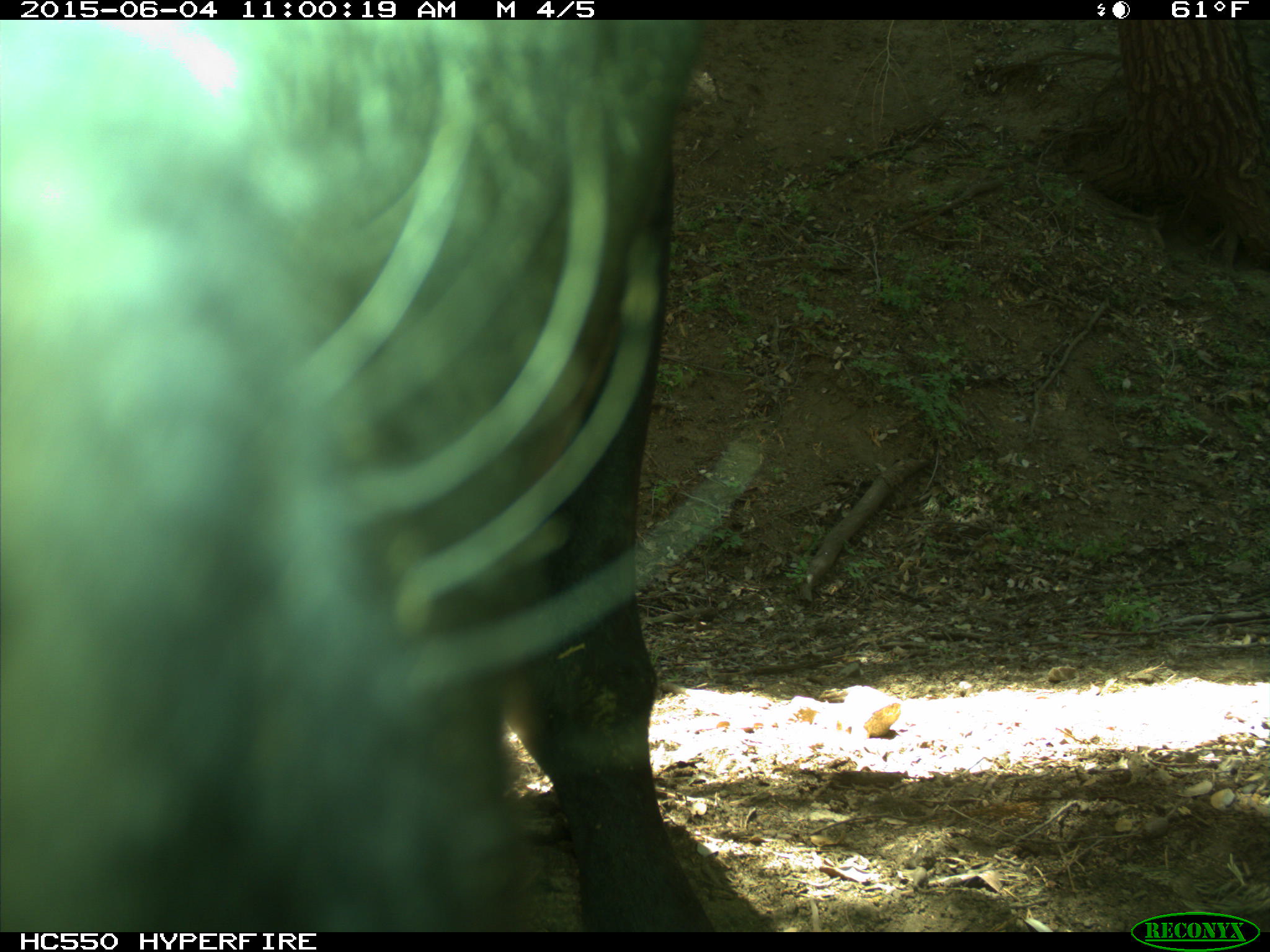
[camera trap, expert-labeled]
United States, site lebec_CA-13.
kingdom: Animalia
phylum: Chordata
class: Mammalia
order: Artiodactyla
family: Bovidae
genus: Bos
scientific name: Bos taurus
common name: domestic cow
Bos taurus (domestic cow).